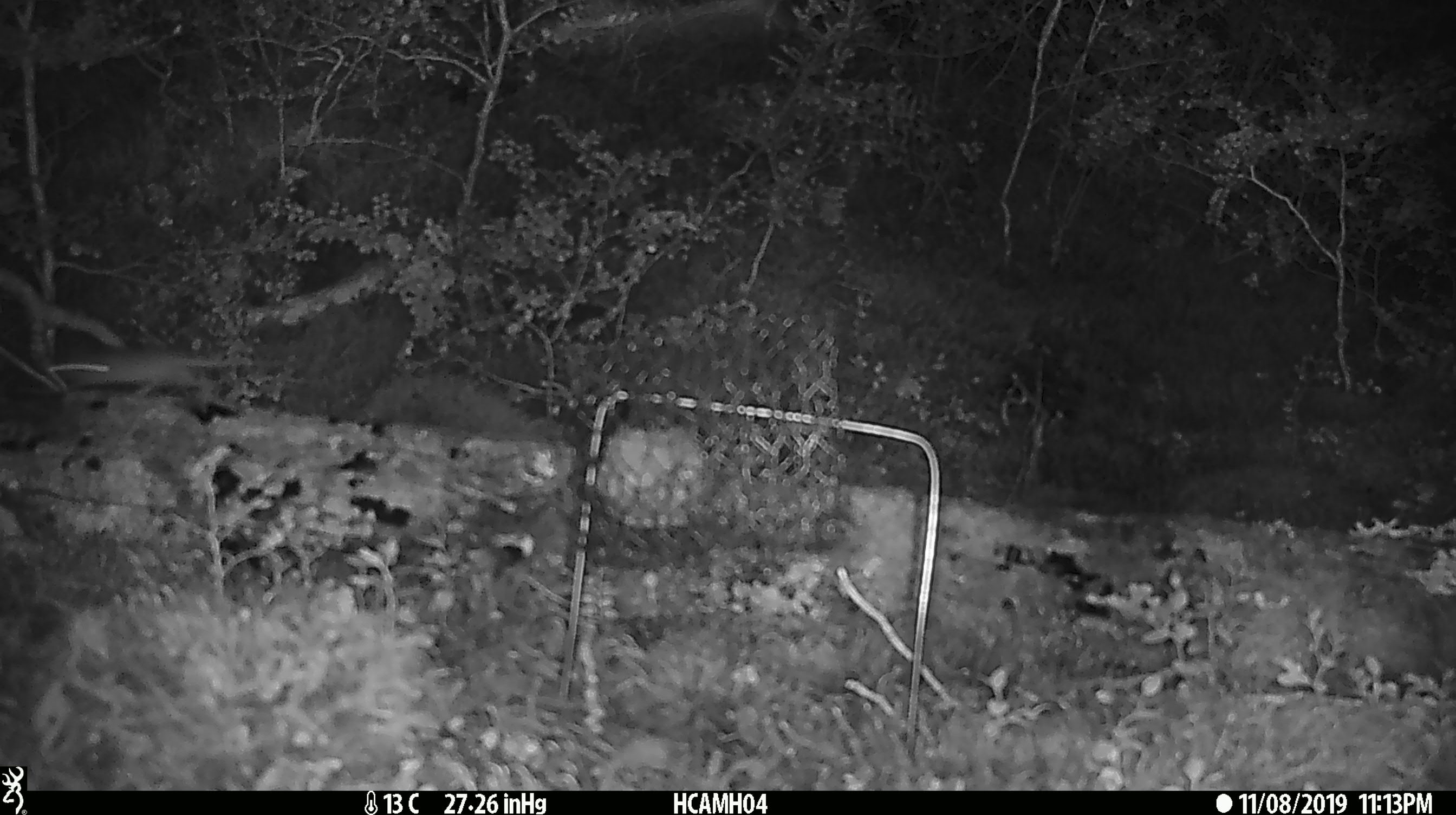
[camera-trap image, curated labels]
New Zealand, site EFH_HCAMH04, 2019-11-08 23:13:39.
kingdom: Animalia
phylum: Chordata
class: Mammalia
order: Rodentia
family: Muridae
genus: Mus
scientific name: Mus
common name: mouse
Mouse (Mus).